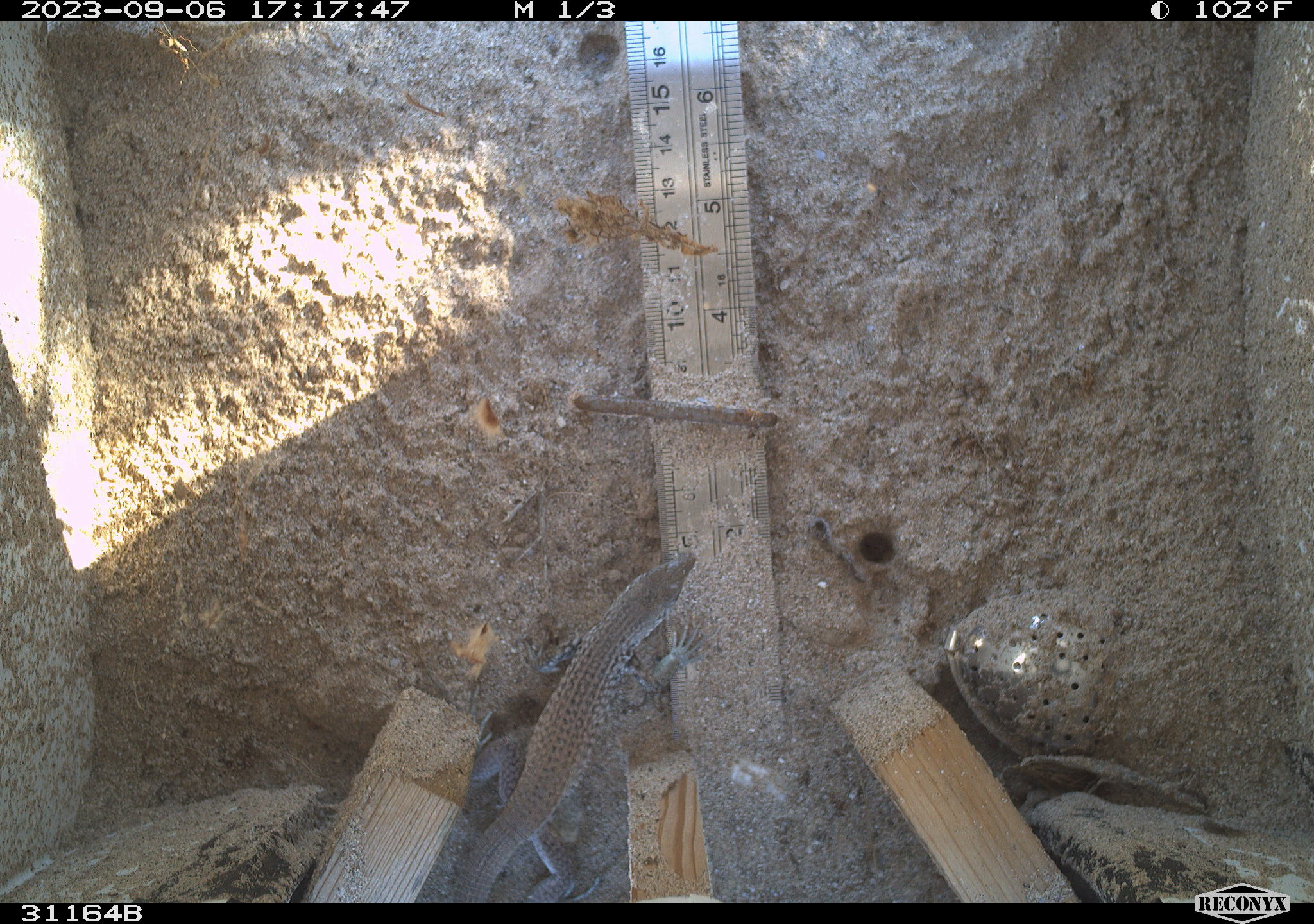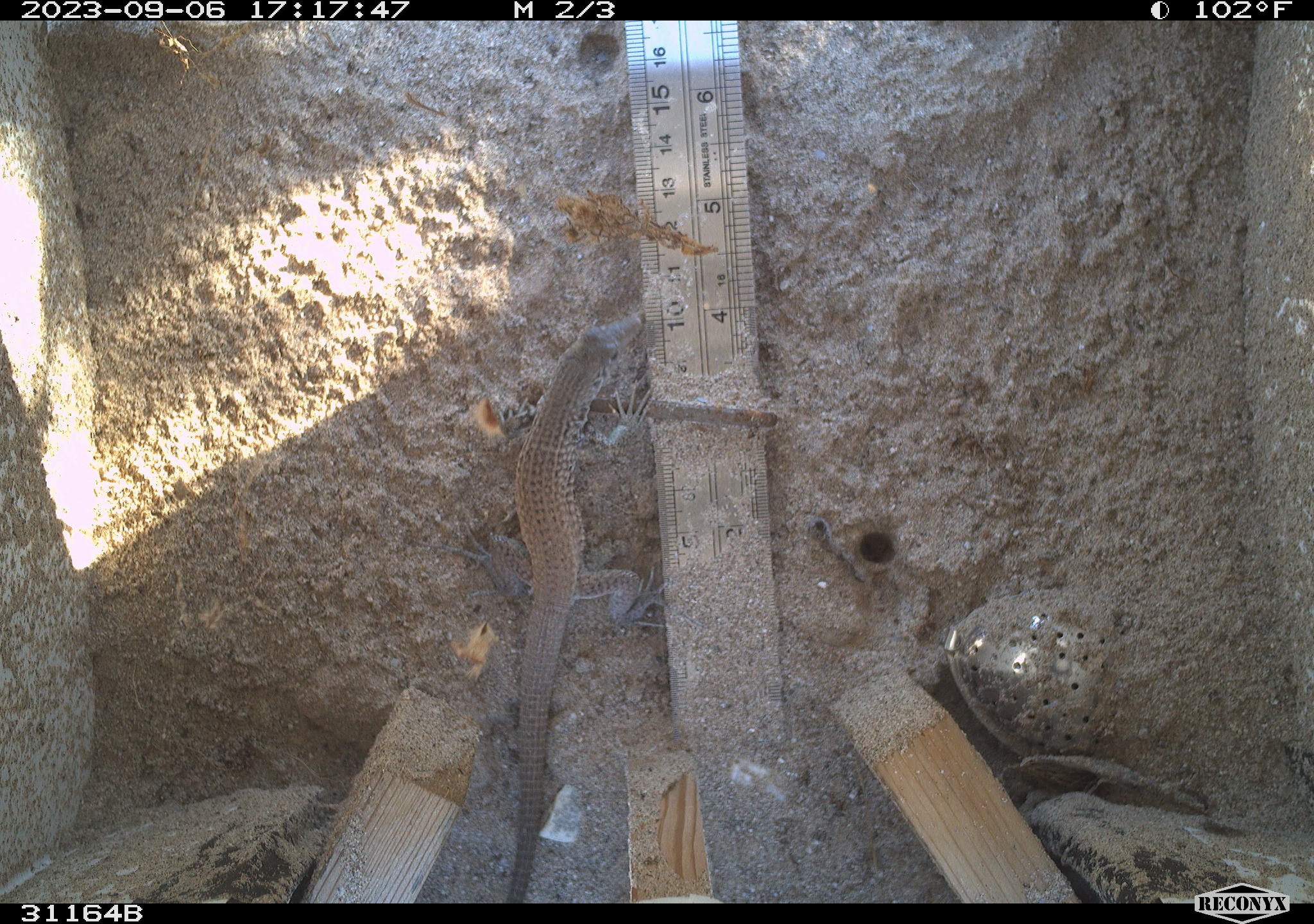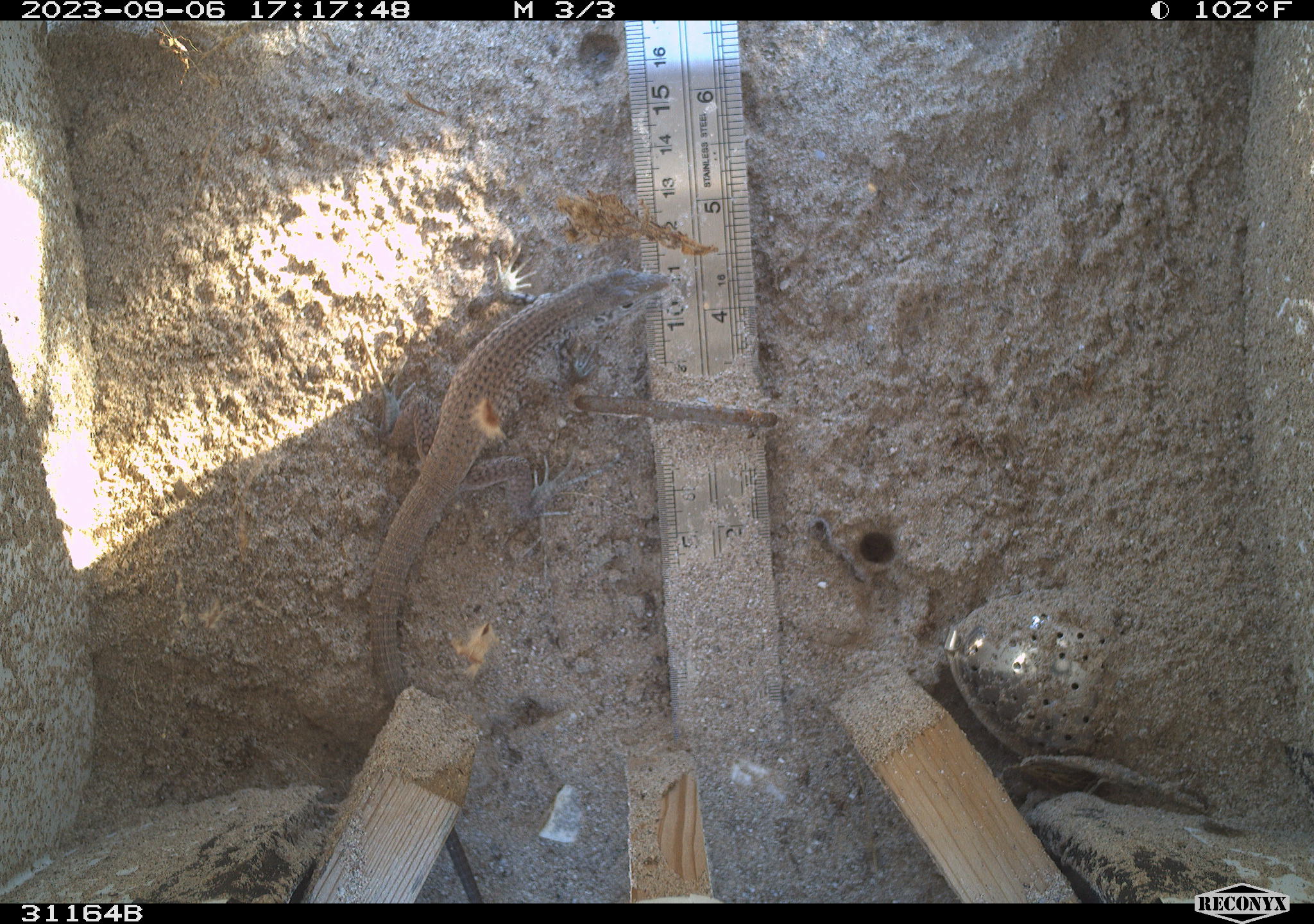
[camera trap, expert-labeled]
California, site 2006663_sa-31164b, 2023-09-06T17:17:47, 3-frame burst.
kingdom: Animalia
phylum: Chordata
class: Reptilia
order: Squamata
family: Teiidae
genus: Aspidoscelis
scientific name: Aspidoscelis tigris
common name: western whiptail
Western whiptail (Aspidoscelis tigris).